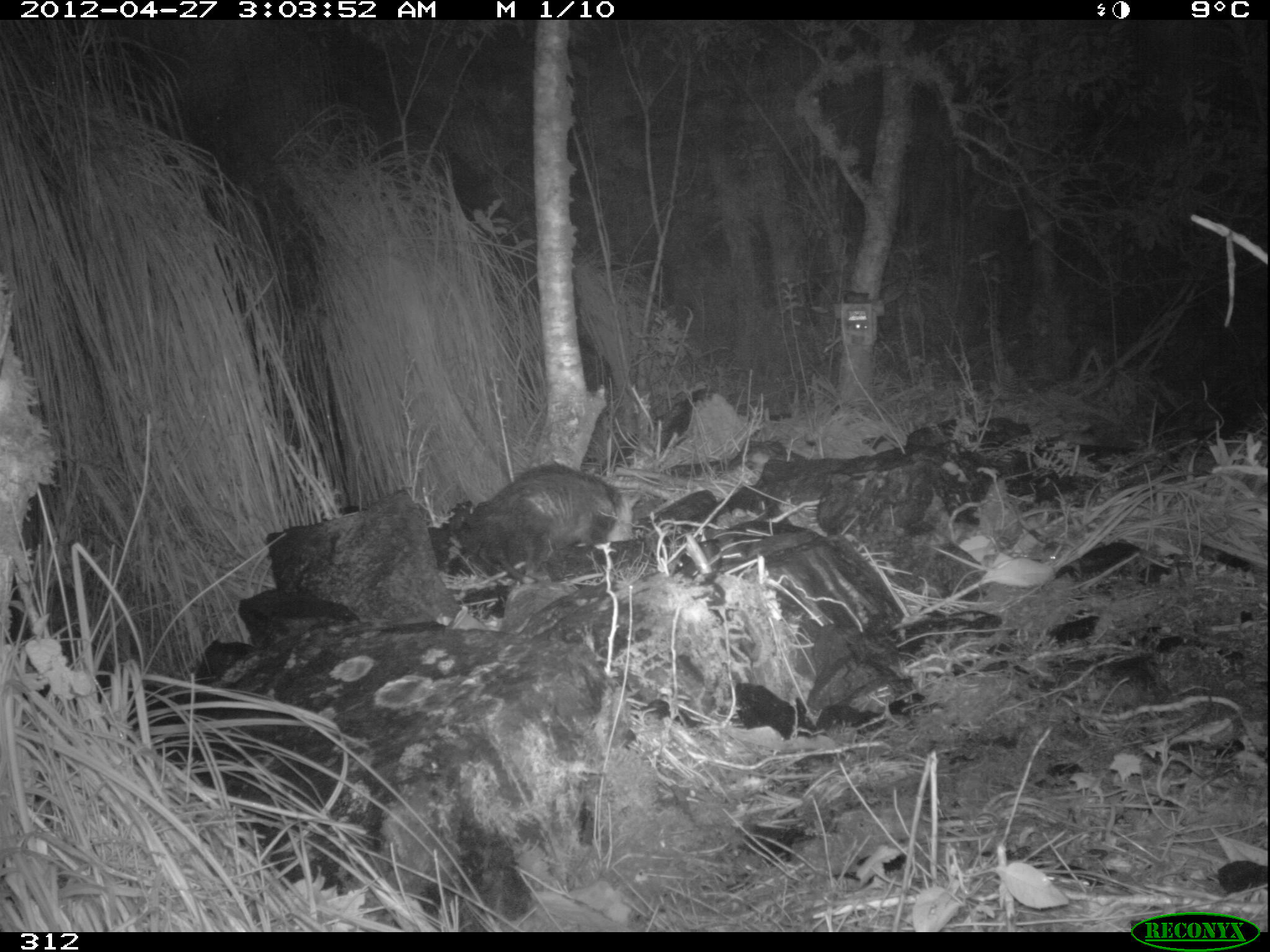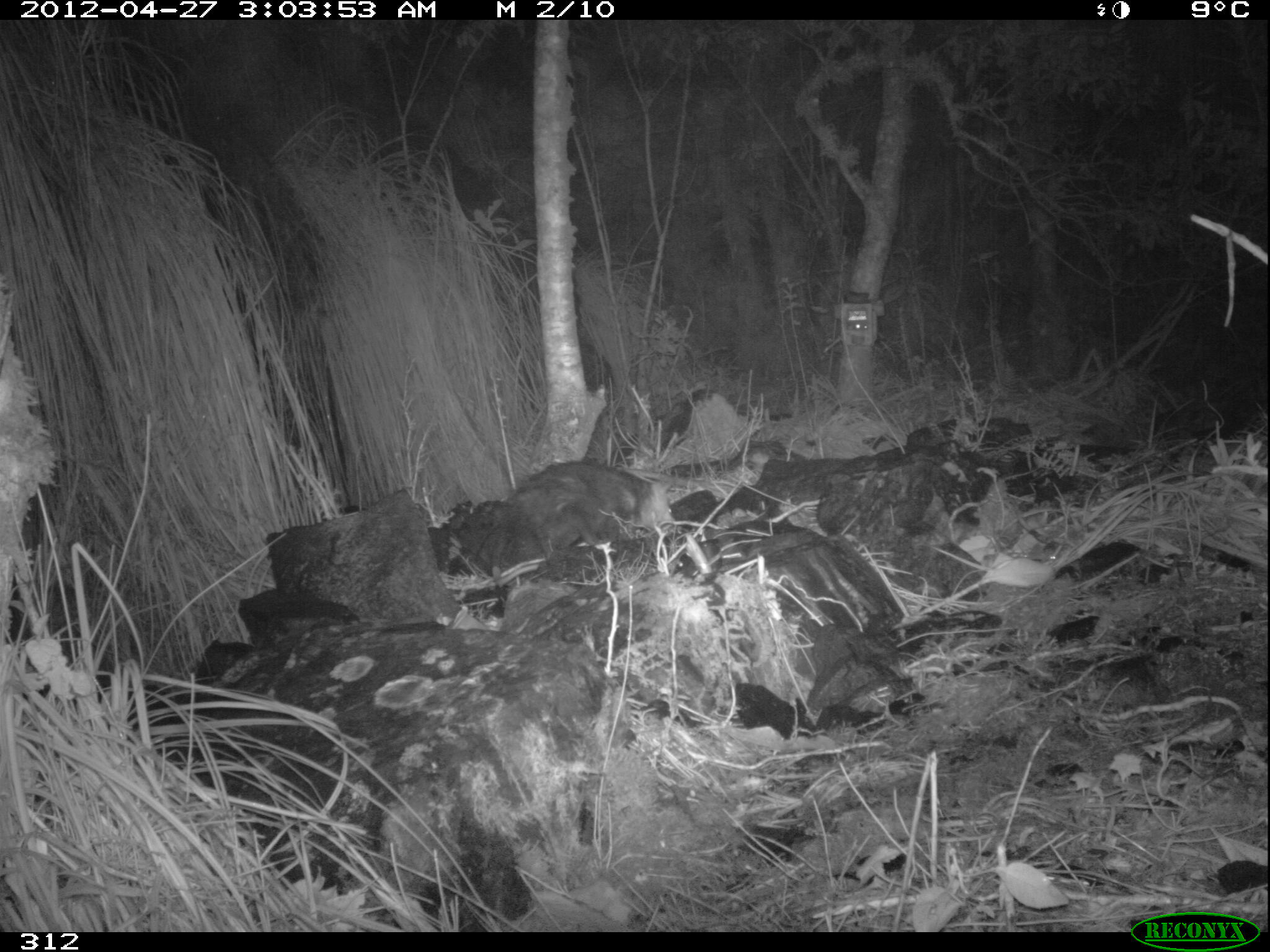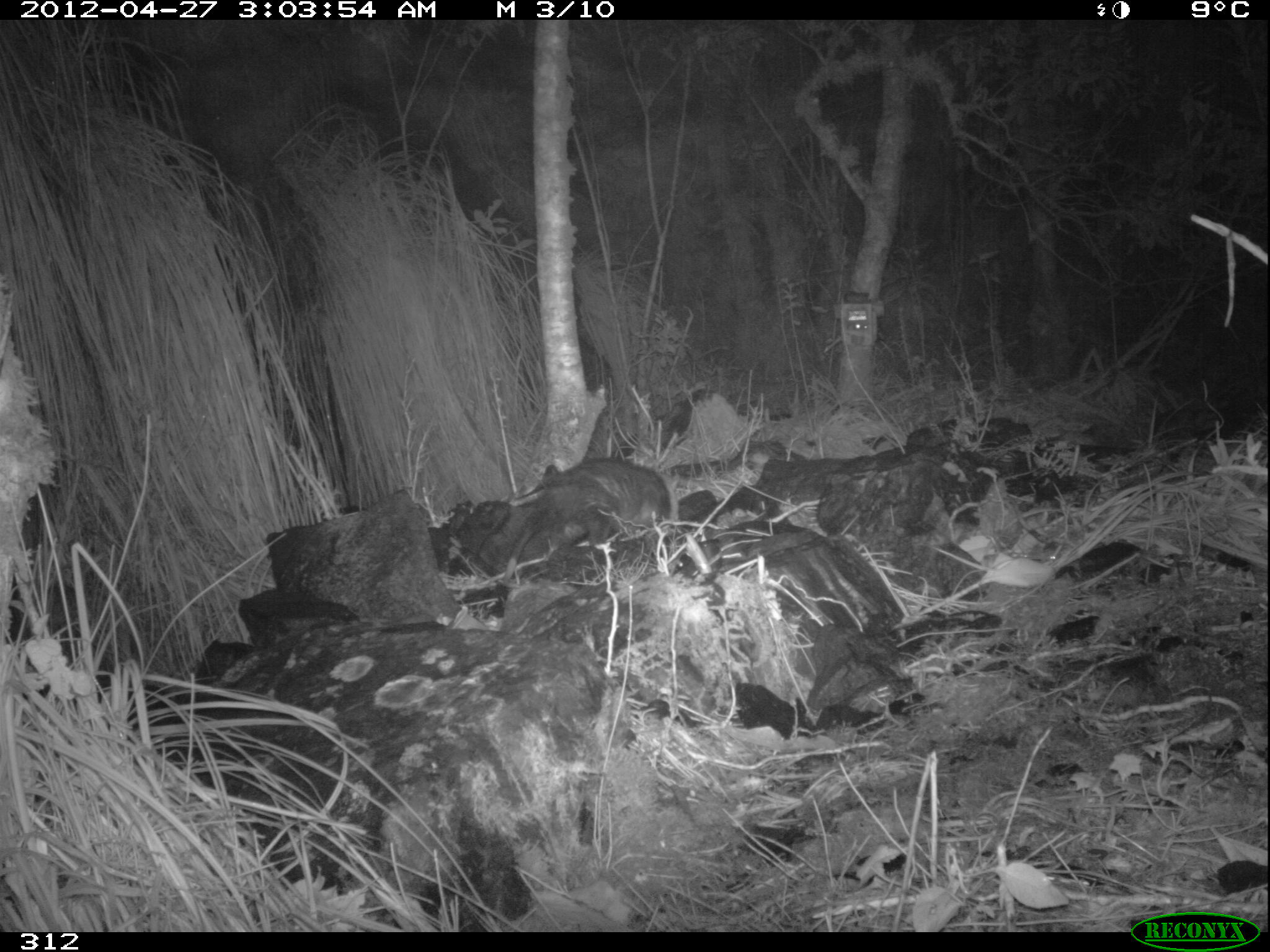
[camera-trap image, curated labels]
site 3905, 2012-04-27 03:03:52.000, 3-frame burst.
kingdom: Animalia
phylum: Chordata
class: Mammalia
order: Didelphimorphia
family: Didelphidae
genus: Didelphis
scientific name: Didelphis pernigra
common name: andean white-eared opossum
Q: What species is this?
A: Didelphis pernigra (andean white-eared opossum).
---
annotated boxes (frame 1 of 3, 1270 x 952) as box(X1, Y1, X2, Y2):
didelphis pernigra: box(455, 457, 637, 586)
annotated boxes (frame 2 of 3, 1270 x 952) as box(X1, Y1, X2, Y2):
didelphis pernigra: box(488, 459, 676, 587)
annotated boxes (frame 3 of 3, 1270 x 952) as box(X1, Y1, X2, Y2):
didelphis pernigra: box(501, 456, 680, 584)